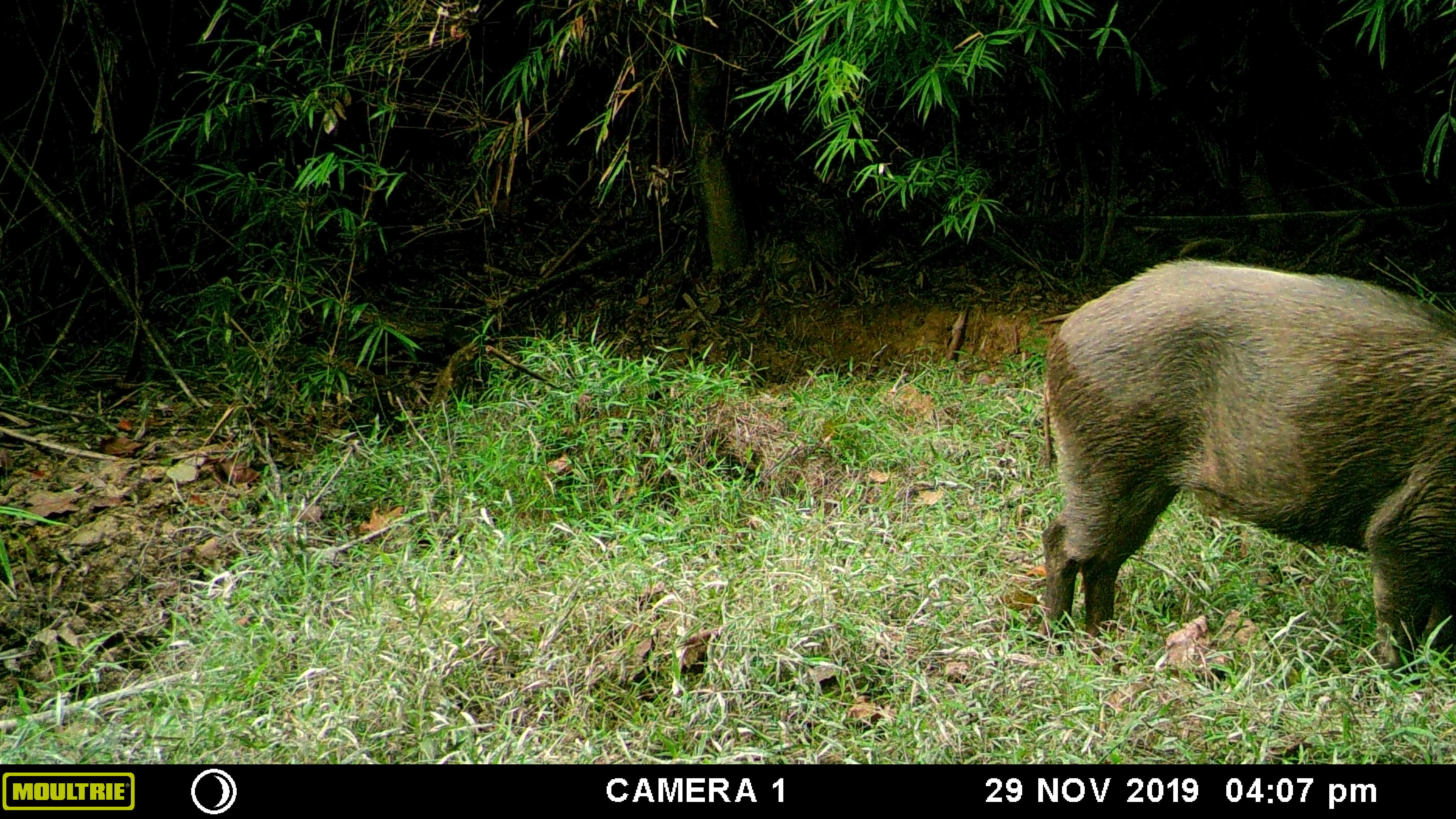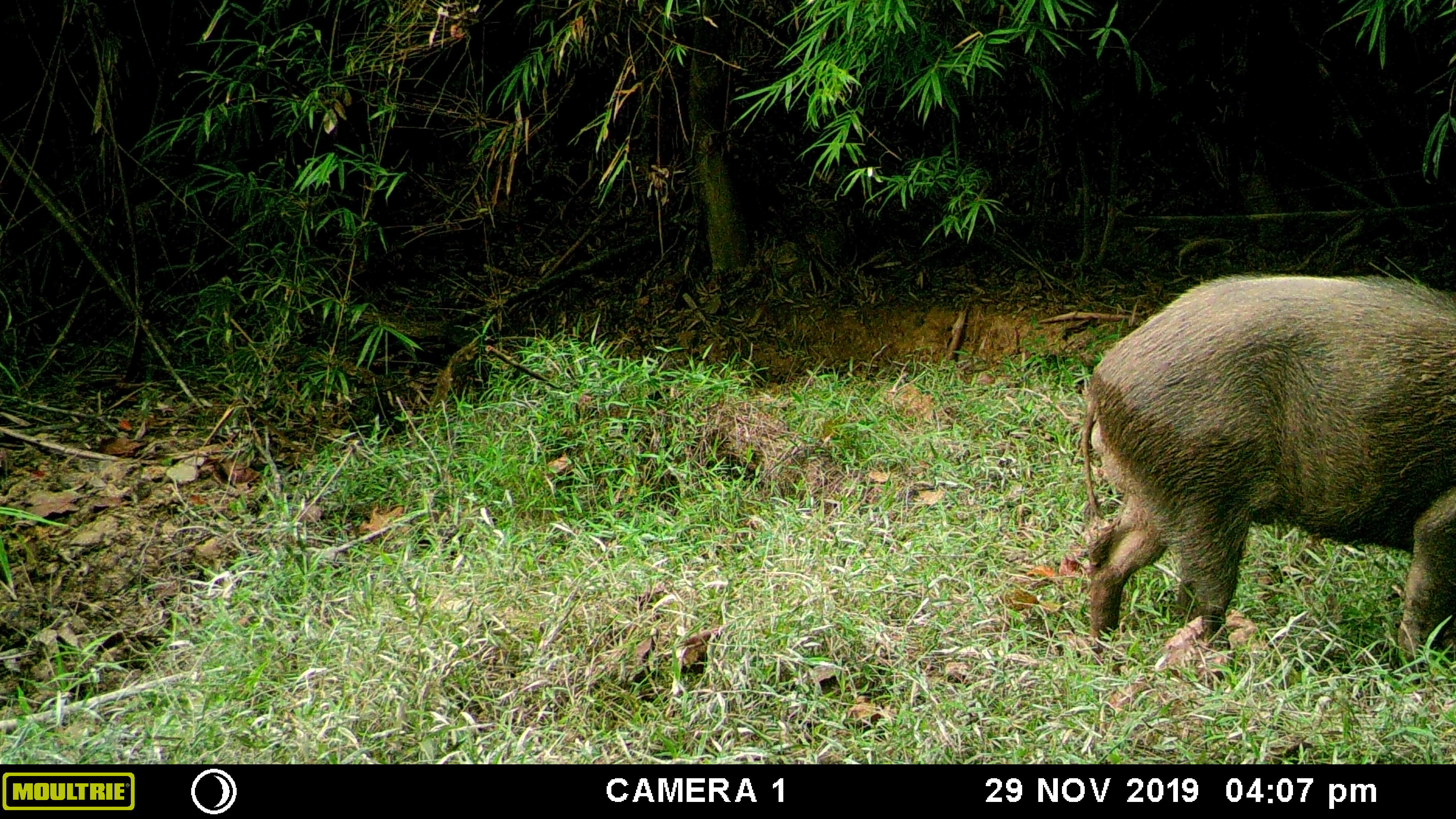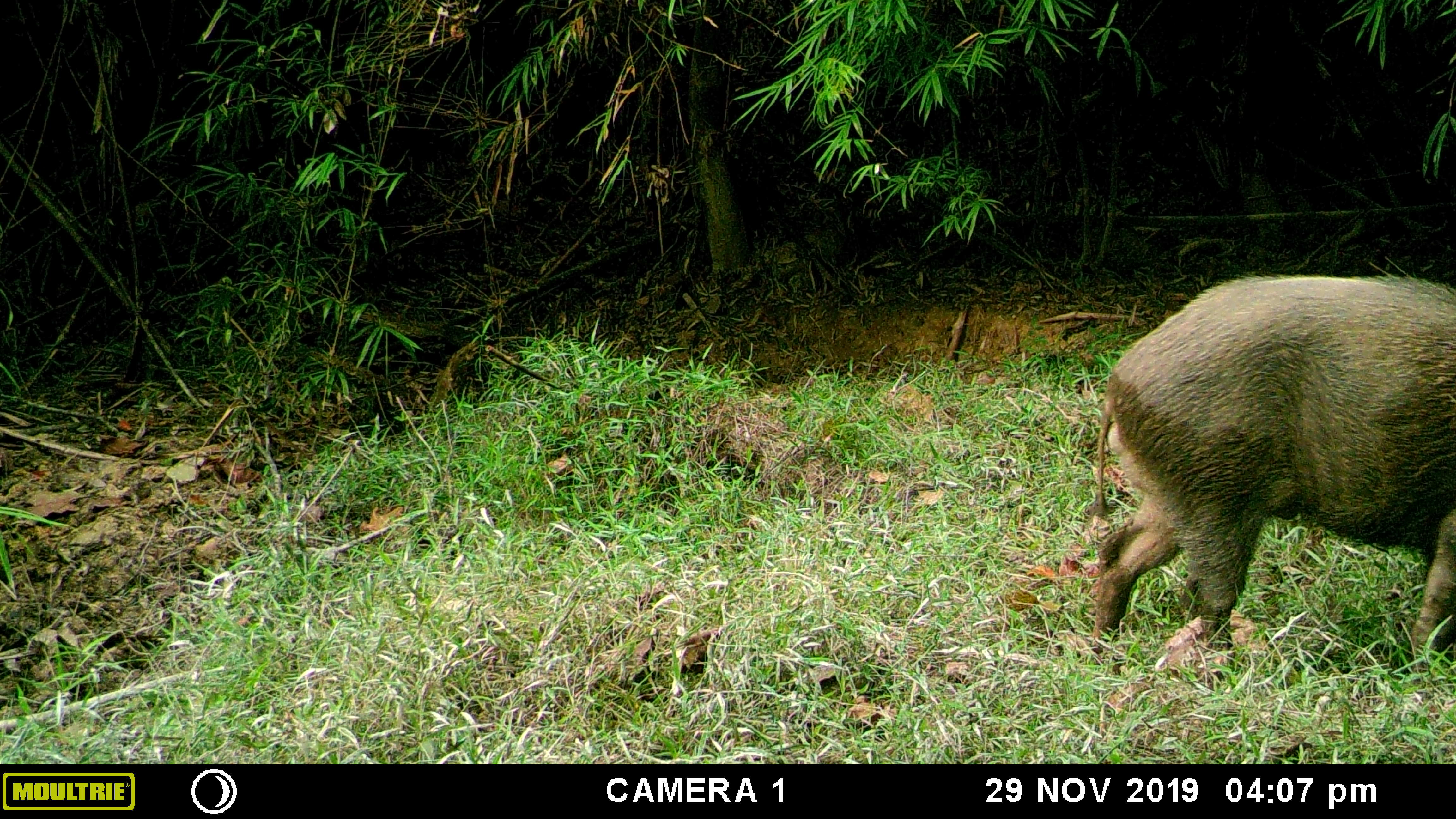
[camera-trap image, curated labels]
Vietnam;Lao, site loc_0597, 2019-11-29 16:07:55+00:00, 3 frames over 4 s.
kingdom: Animalia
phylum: Chordata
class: Mammalia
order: Artiodactyla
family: Suidae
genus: Sus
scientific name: Sus scrofa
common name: eurasian wild pig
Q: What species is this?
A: Eurasian wild pig (Sus scrofa).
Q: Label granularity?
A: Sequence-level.